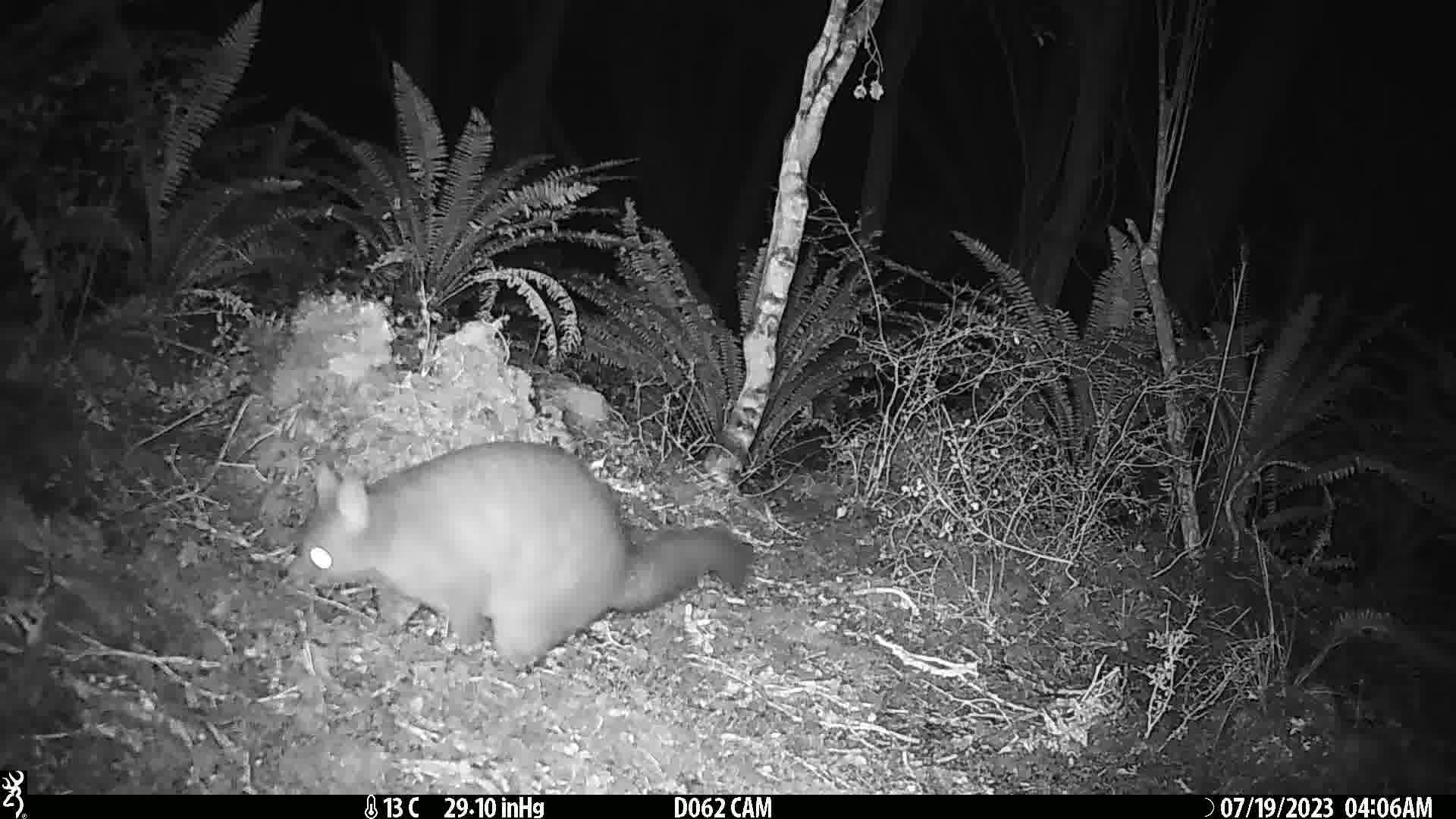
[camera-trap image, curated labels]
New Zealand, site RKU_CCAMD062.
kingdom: Animalia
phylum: Chordata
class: Mammalia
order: Diprotodontia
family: Phalangeridae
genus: Trichosurus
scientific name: Trichosurus vulpecula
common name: common brushtail possum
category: possum